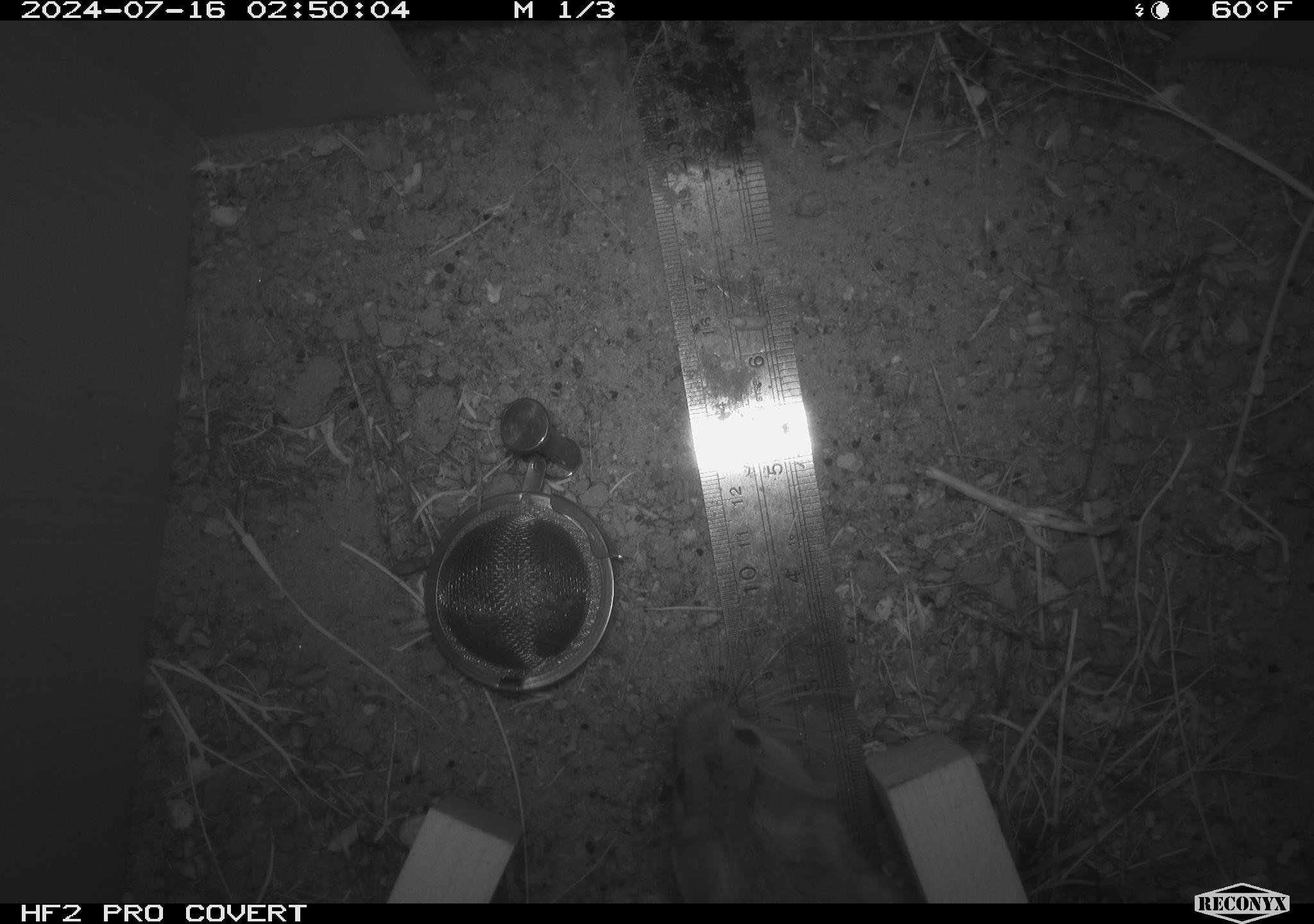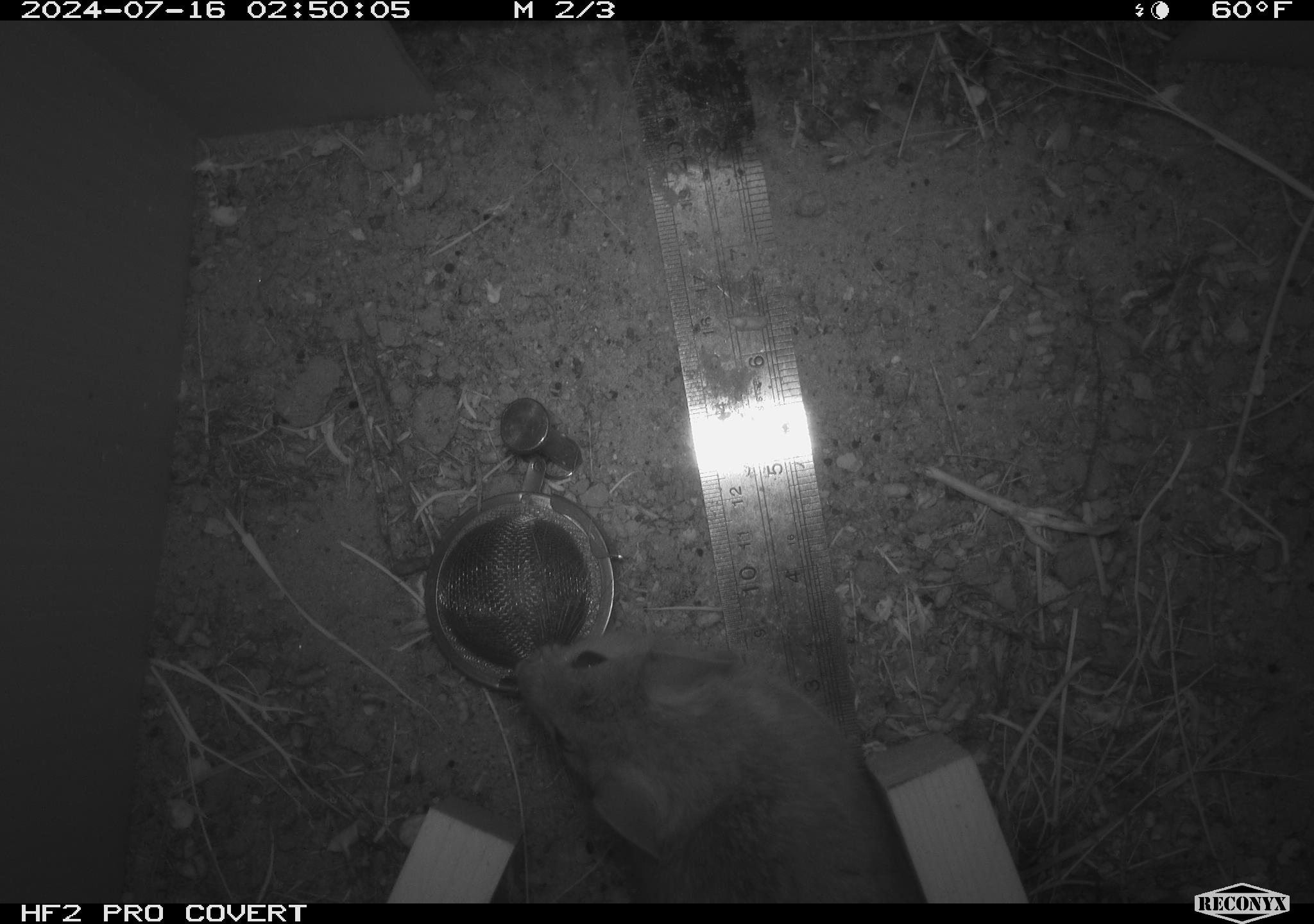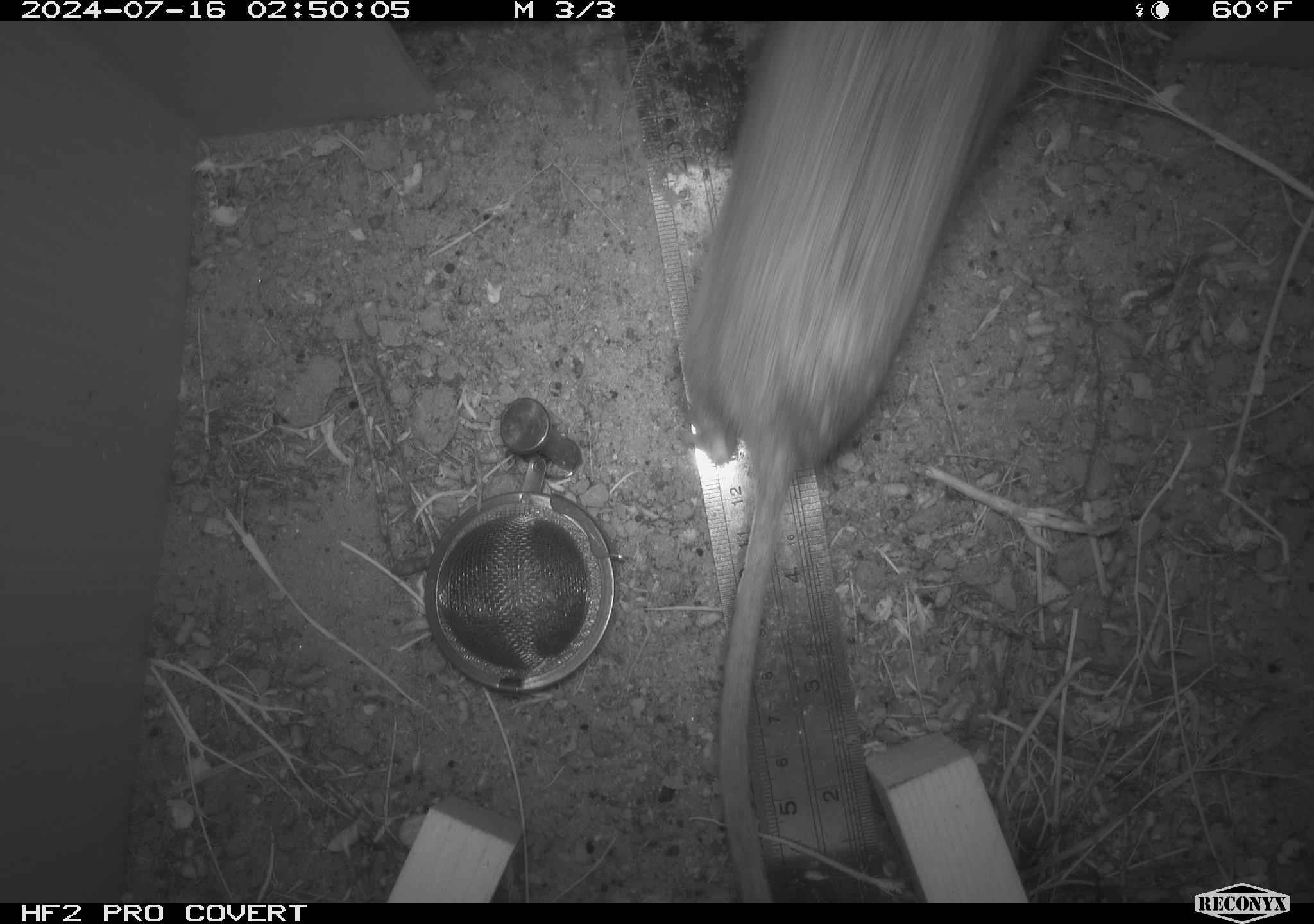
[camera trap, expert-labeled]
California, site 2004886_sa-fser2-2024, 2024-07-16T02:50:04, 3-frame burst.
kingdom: Animalia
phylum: Chordata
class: Mammalia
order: Rodentia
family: Cricetidae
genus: Neotoma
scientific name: Neotoma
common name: pack rat or woodrat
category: neotoma species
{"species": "neotoma species (pack rat or woodrat) (Neotoma)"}